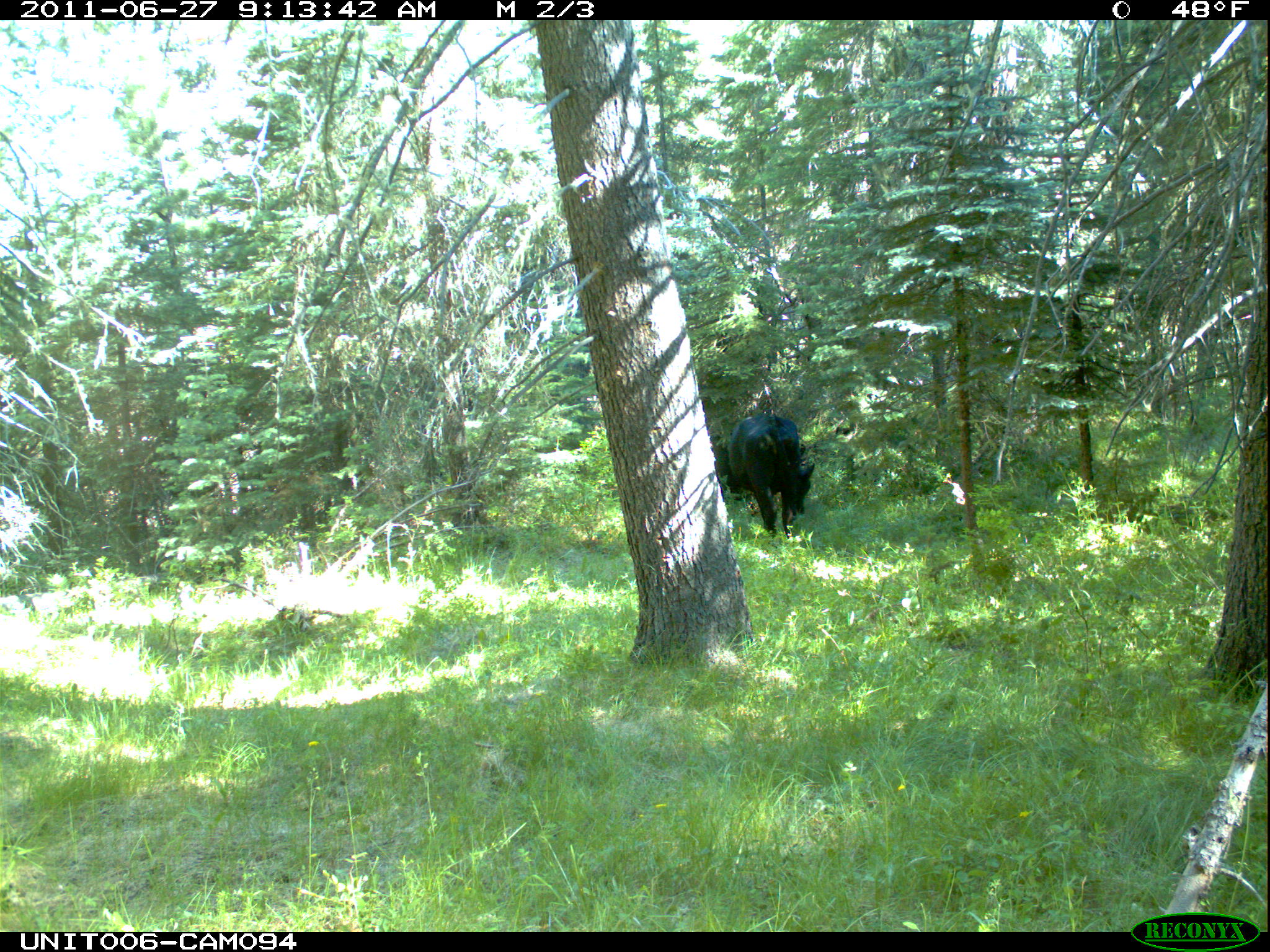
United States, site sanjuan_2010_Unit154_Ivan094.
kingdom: Animalia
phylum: Chordata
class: Mammalia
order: Artiodactyla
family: Bovidae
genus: Bos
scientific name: Bos taurus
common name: domestic cow